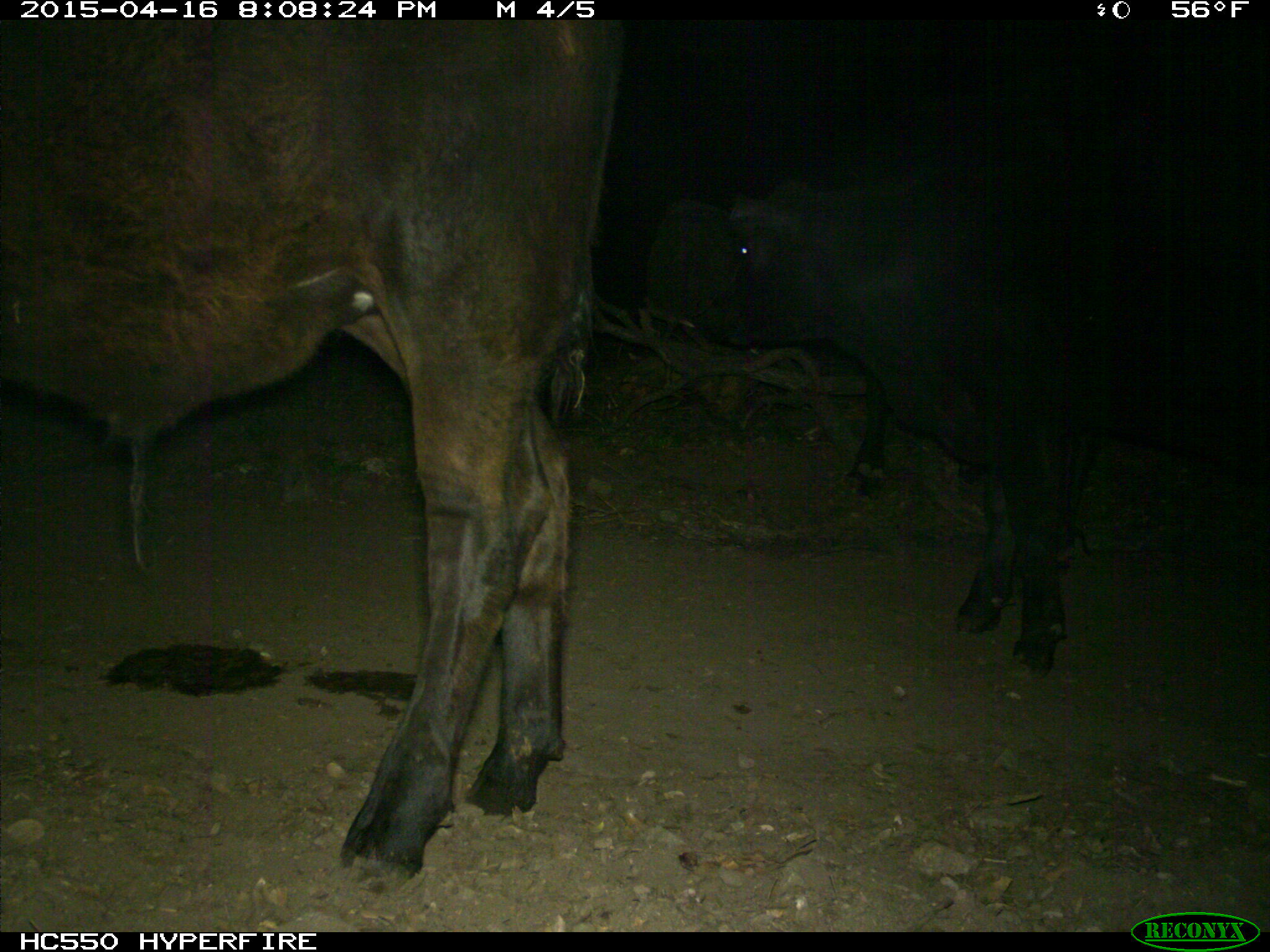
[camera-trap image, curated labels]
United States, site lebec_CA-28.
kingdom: Animalia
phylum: Chordata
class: Mammalia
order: Artiodactyla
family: Bovidae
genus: Bos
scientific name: Bos taurus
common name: domestic cow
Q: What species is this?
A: Bos taurus (domestic cow).